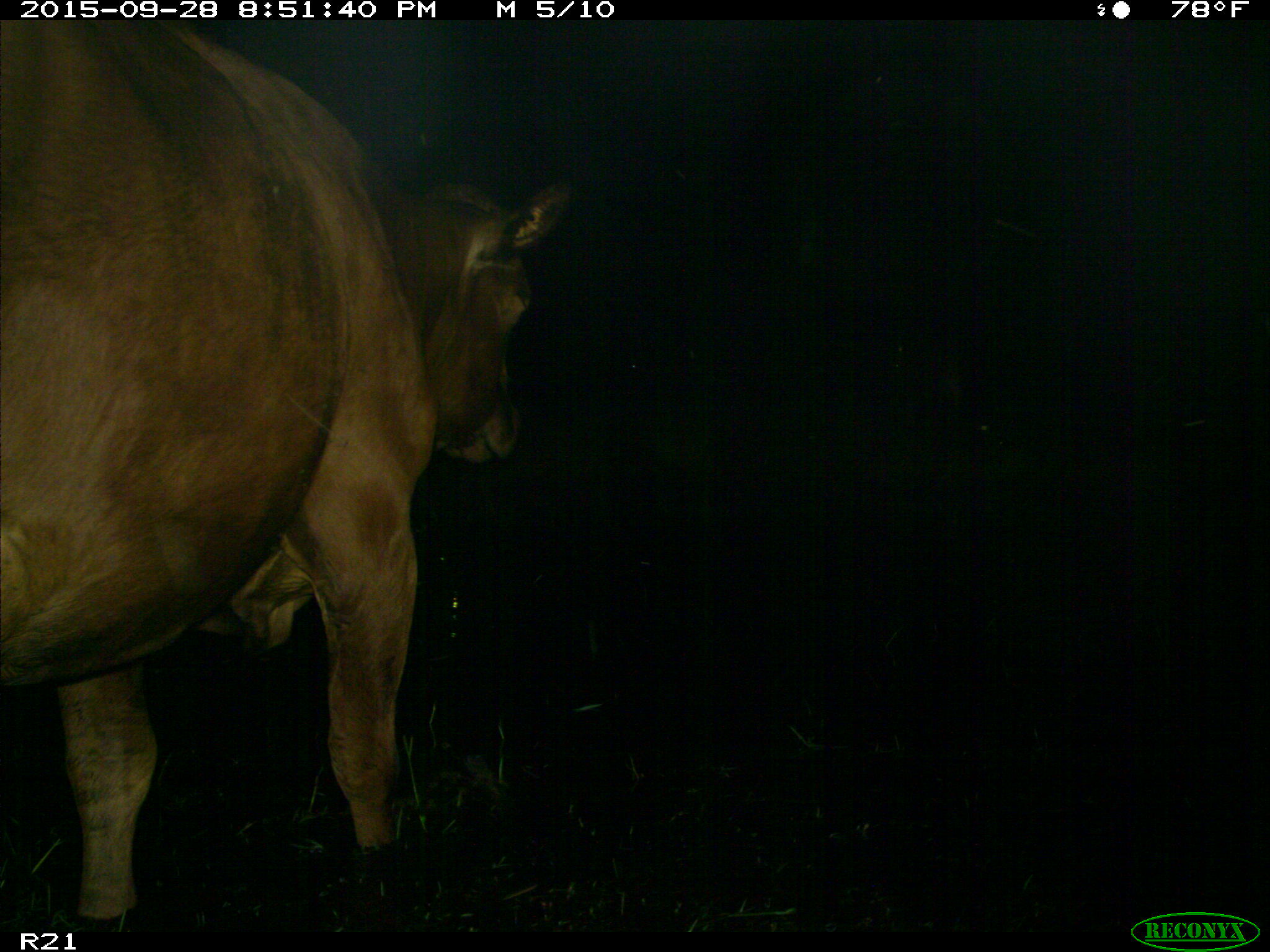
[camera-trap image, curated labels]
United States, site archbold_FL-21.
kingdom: Animalia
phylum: Chordata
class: Mammalia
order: Artiodactyla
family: Bovidae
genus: Bos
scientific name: Bos taurus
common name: domestic cow